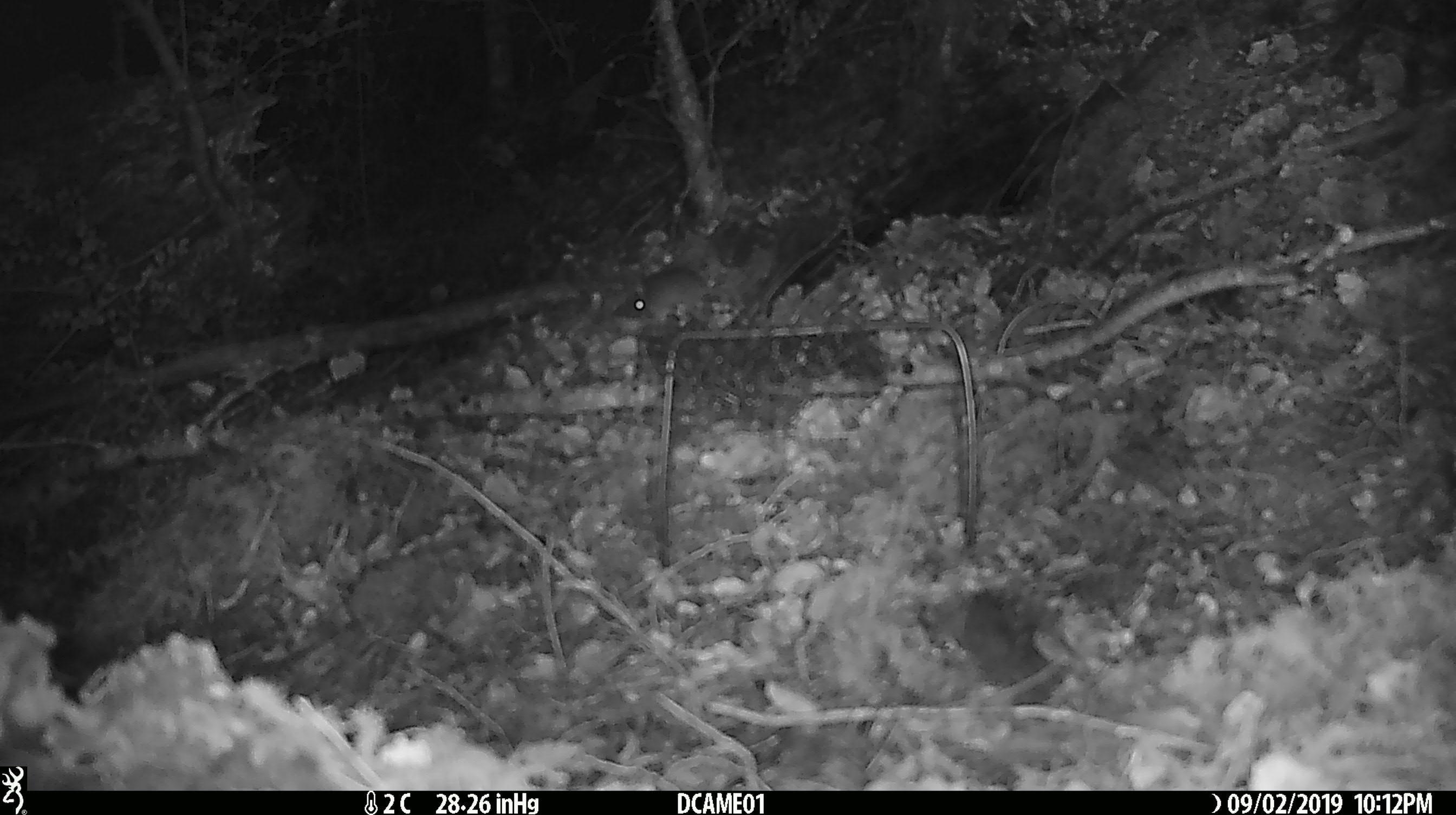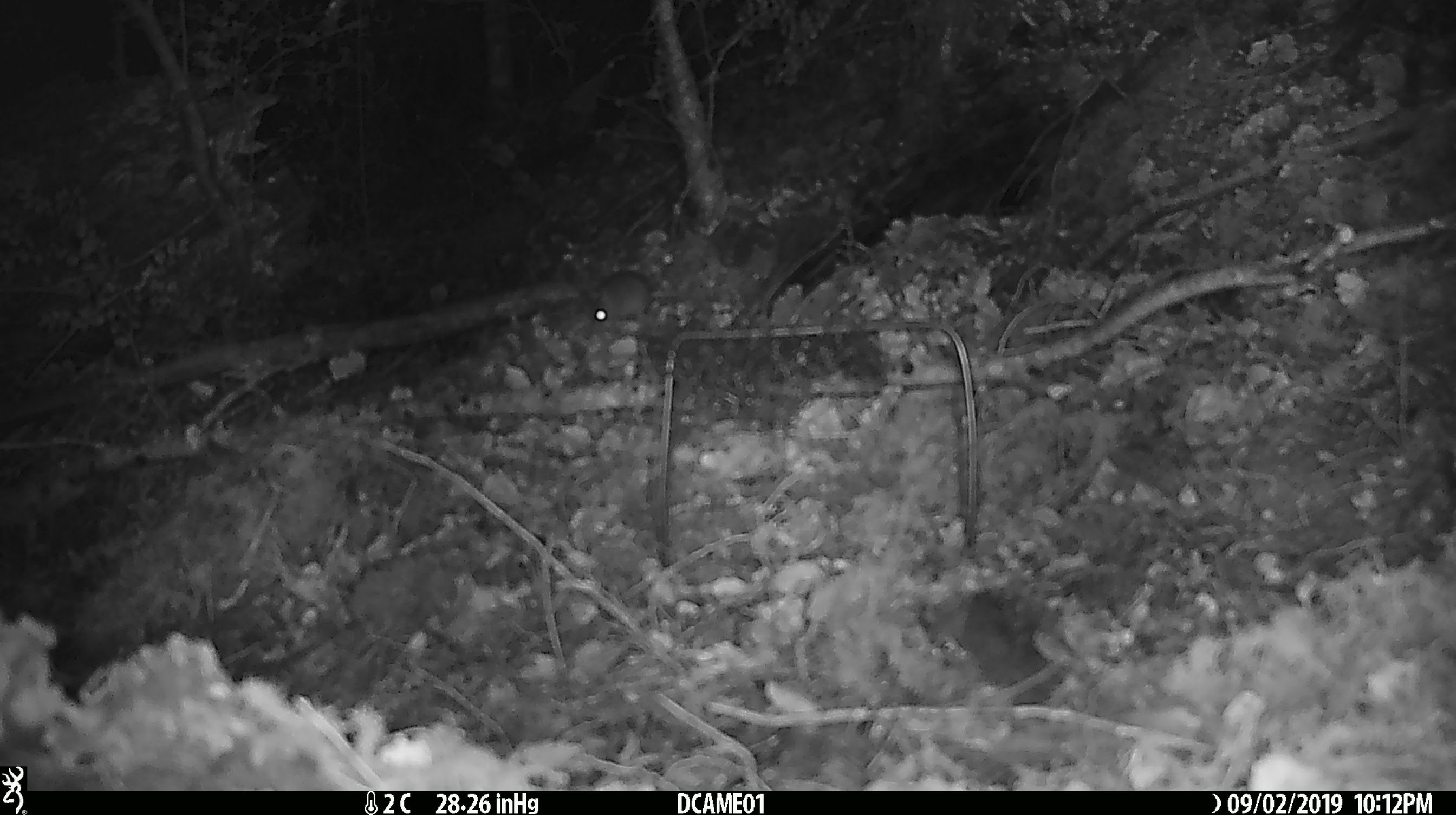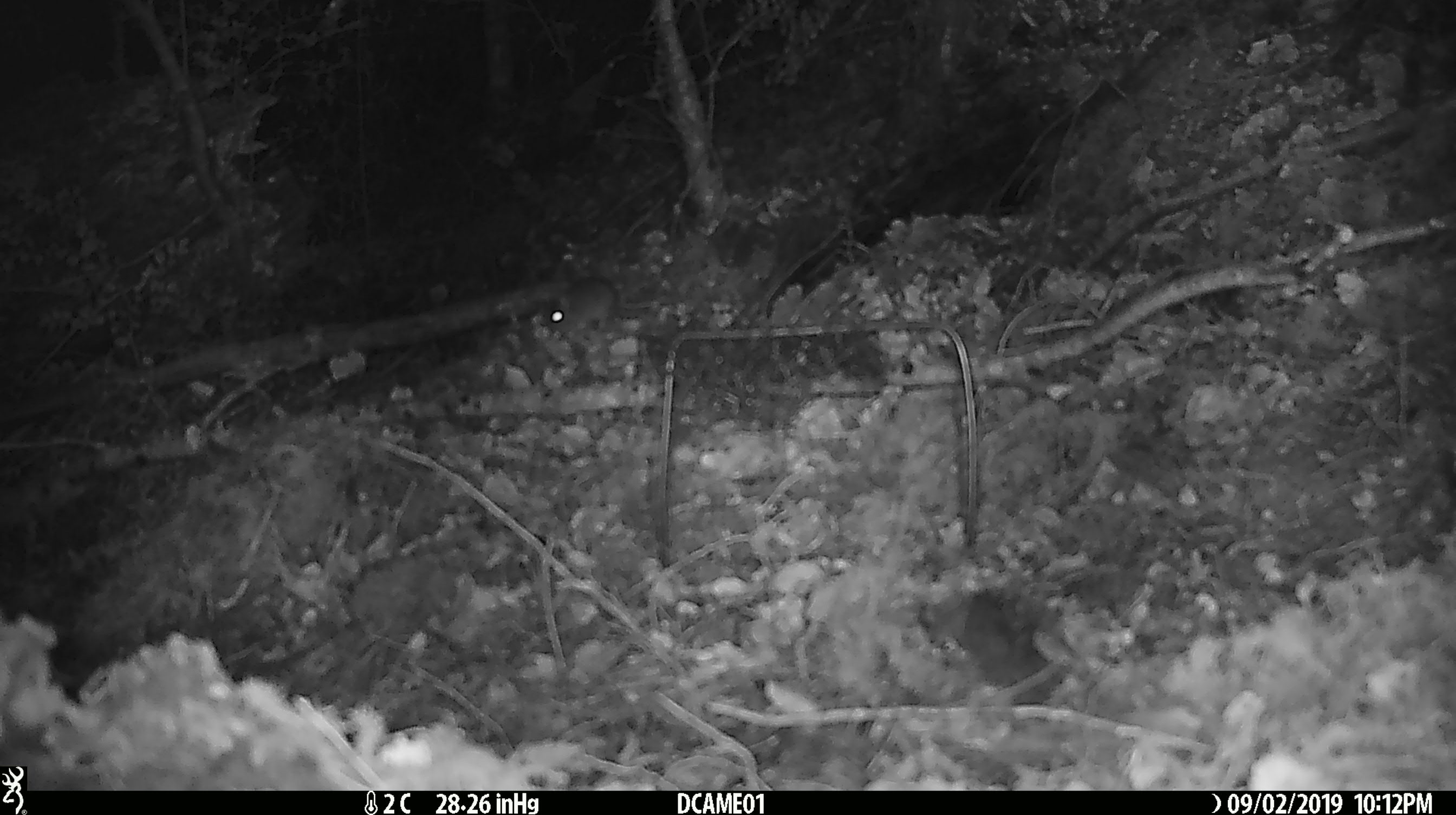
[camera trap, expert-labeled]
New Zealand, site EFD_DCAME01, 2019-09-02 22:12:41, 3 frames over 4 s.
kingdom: Animalia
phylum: Chordata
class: Mammalia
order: Rodentia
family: Muridae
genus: Mus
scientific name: Mus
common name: mouse